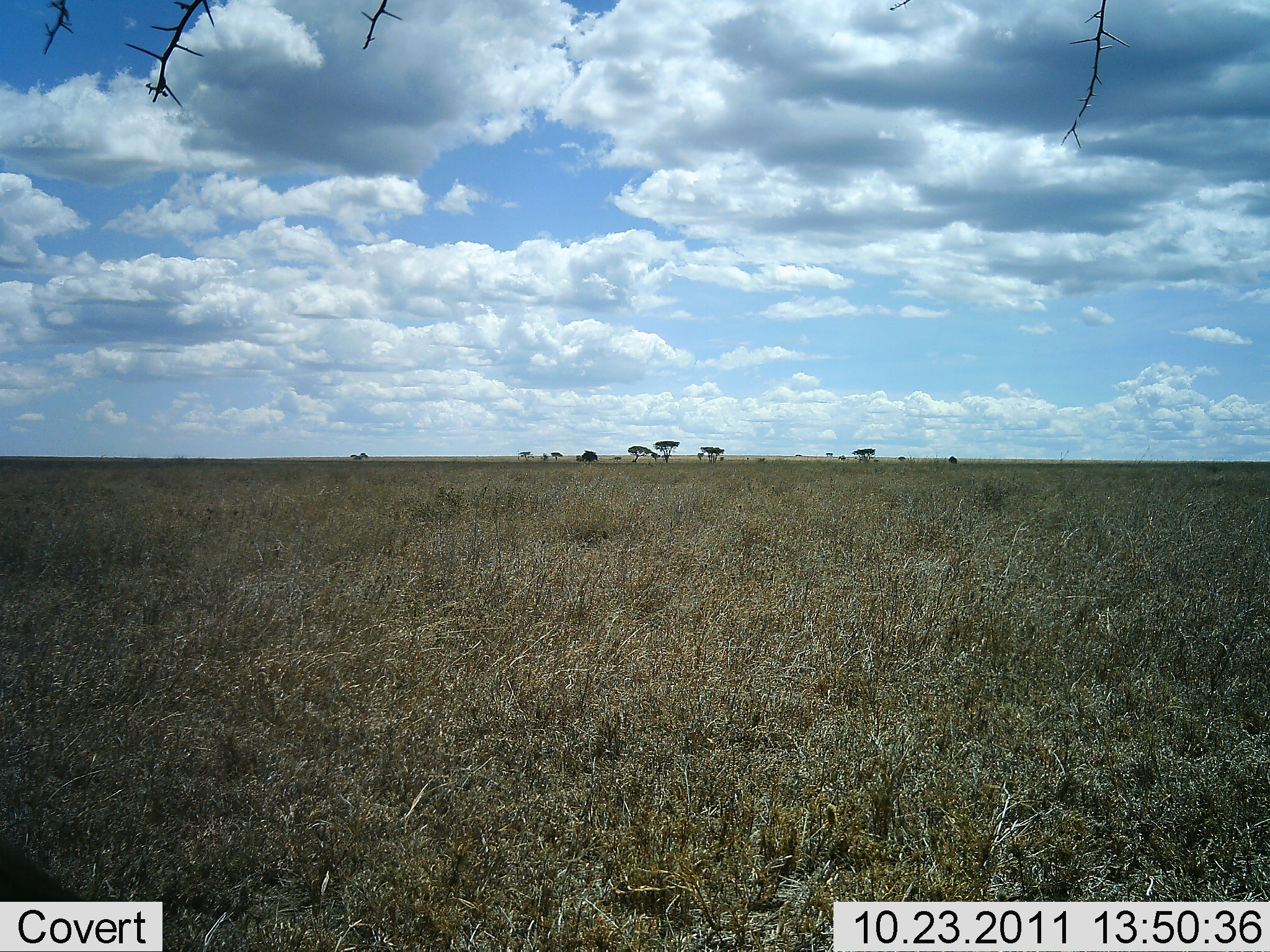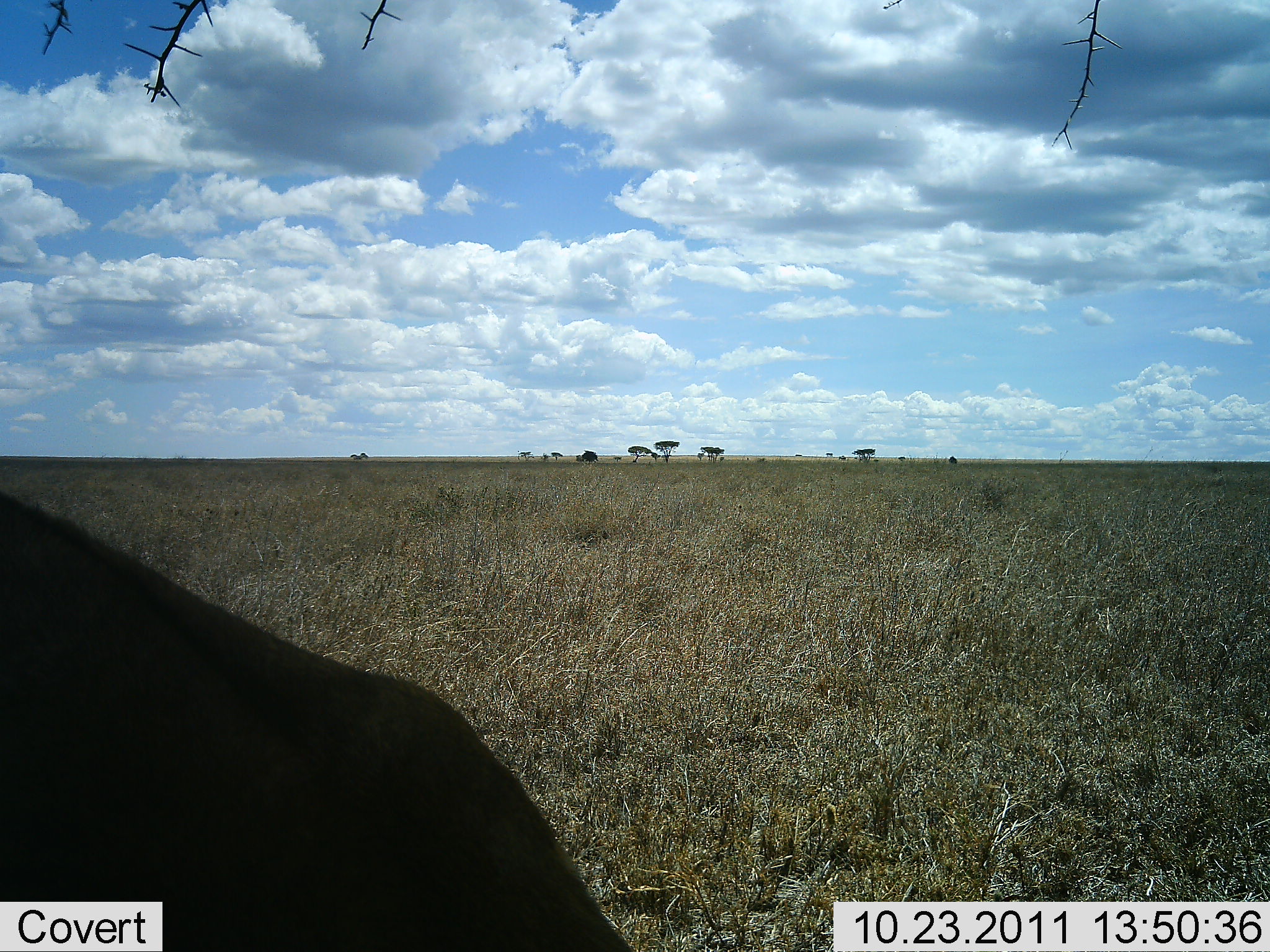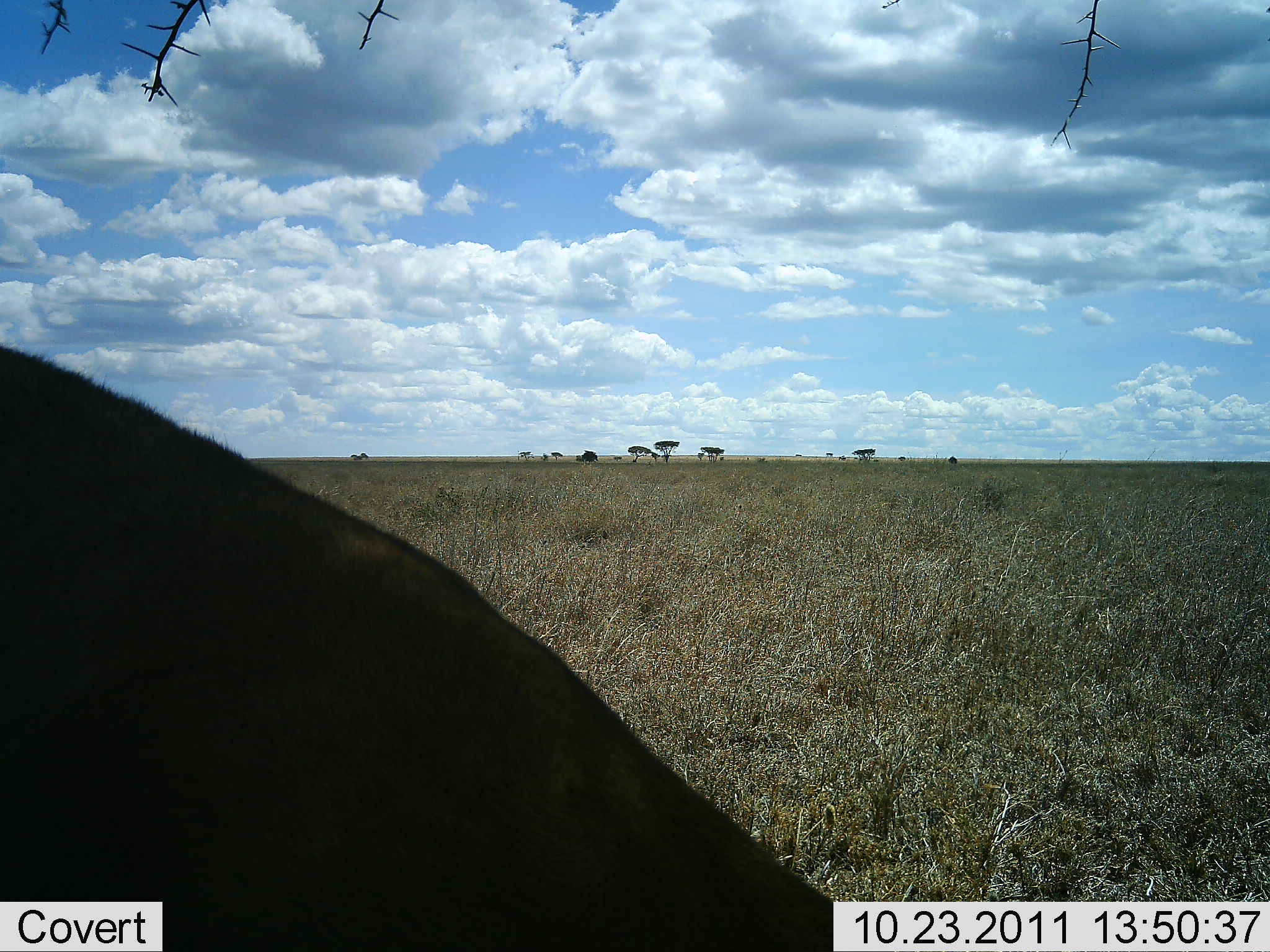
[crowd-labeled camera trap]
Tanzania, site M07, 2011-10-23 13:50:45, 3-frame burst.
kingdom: Animalia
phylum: Chordata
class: Mammalia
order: Artiodactyla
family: Bovidae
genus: Connochaetes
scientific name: Connochaetes taurinus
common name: blue wildebeest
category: wildebeest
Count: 1.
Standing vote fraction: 67%.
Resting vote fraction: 0%.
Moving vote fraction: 33%.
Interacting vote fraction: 0%.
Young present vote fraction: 0%.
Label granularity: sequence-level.